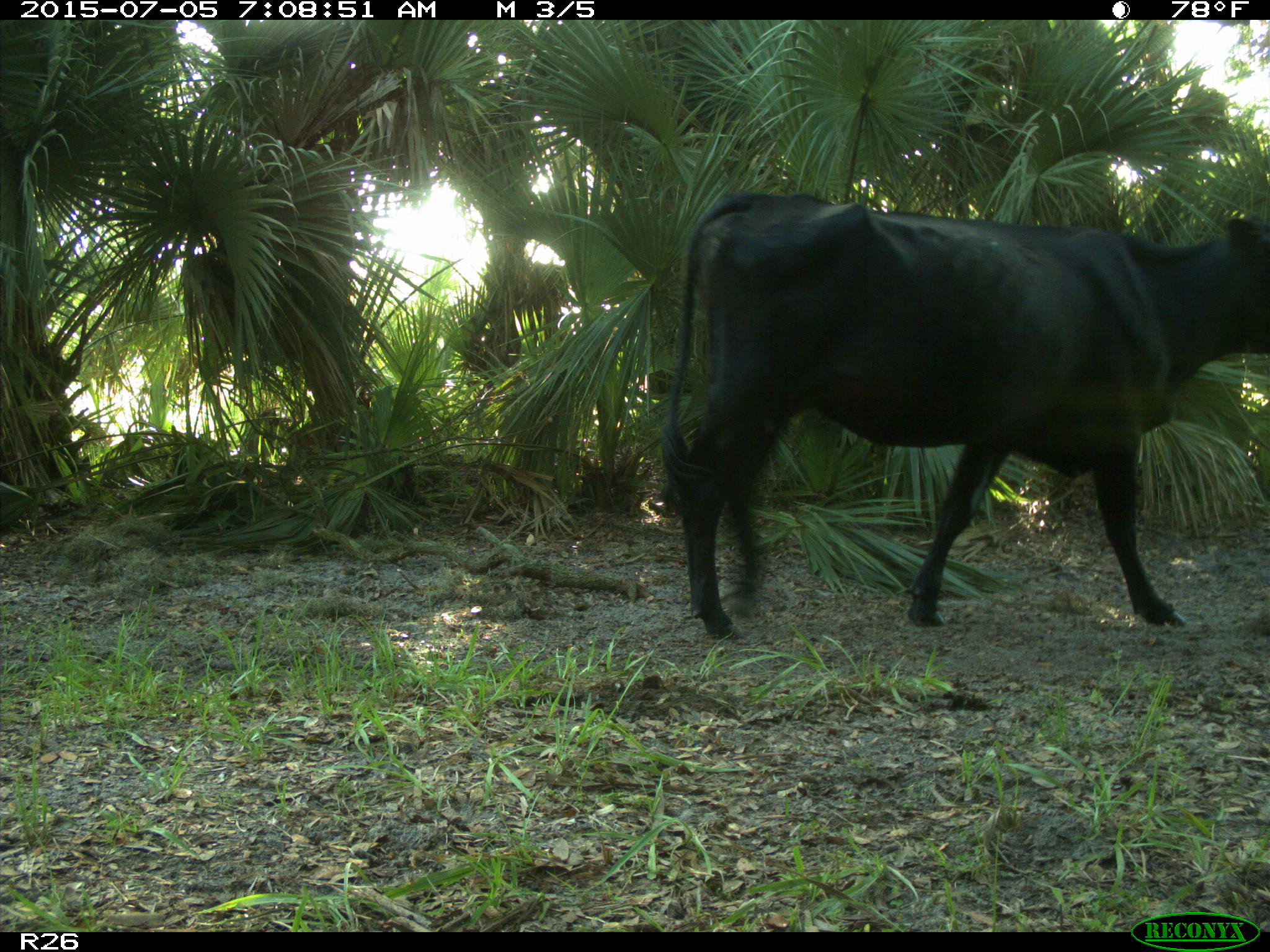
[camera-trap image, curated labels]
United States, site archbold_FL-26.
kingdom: Animalia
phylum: Chordata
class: Mammalia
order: Artiodactyla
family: Bovidae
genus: Bos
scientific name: Bos taurus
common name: domestic cow